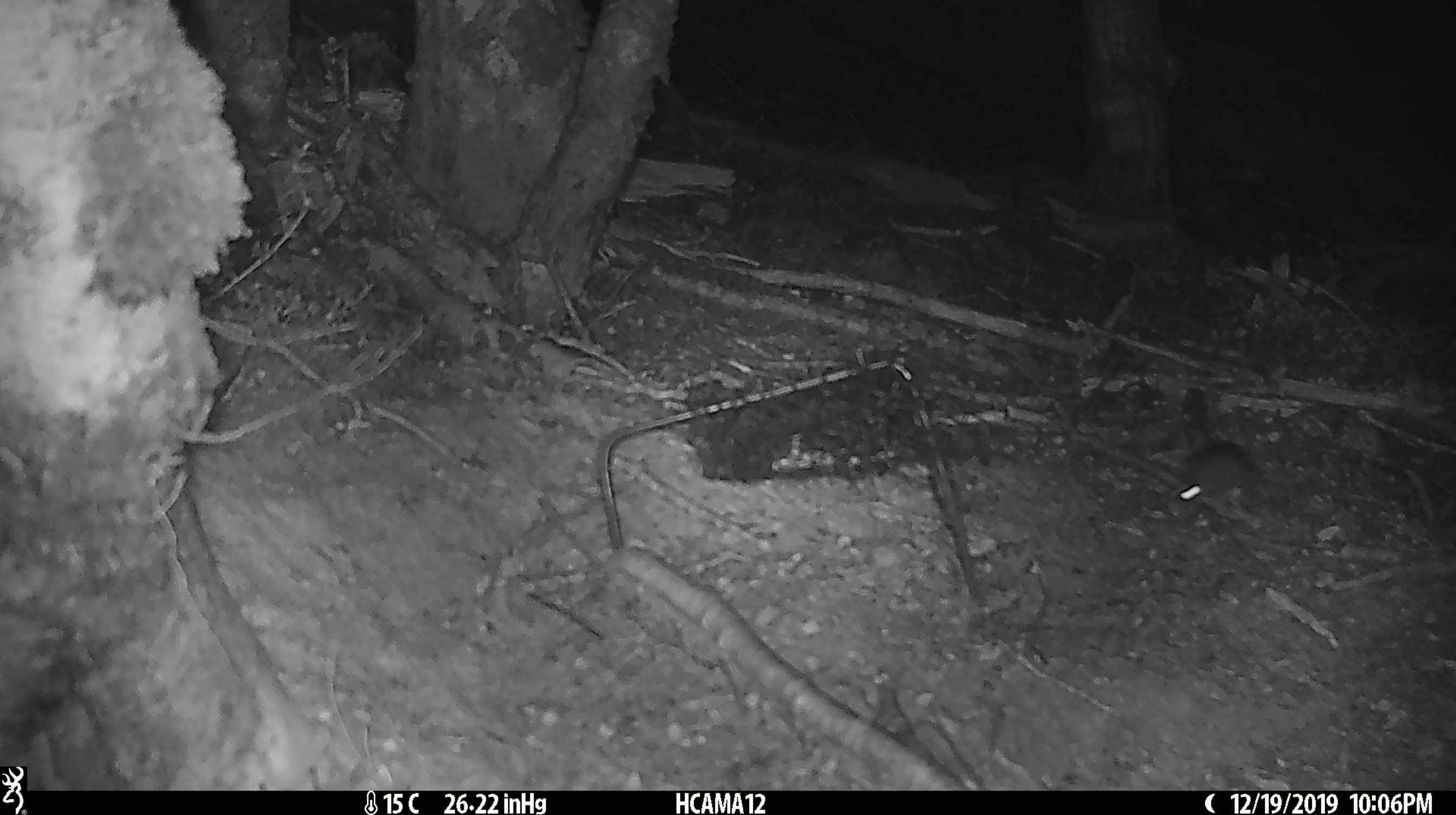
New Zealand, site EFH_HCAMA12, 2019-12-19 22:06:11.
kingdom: Animalia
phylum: Chordata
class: Mammalia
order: Rodentia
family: Muridae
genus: Mus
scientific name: Mus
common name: mouse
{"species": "mouse (Mus)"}